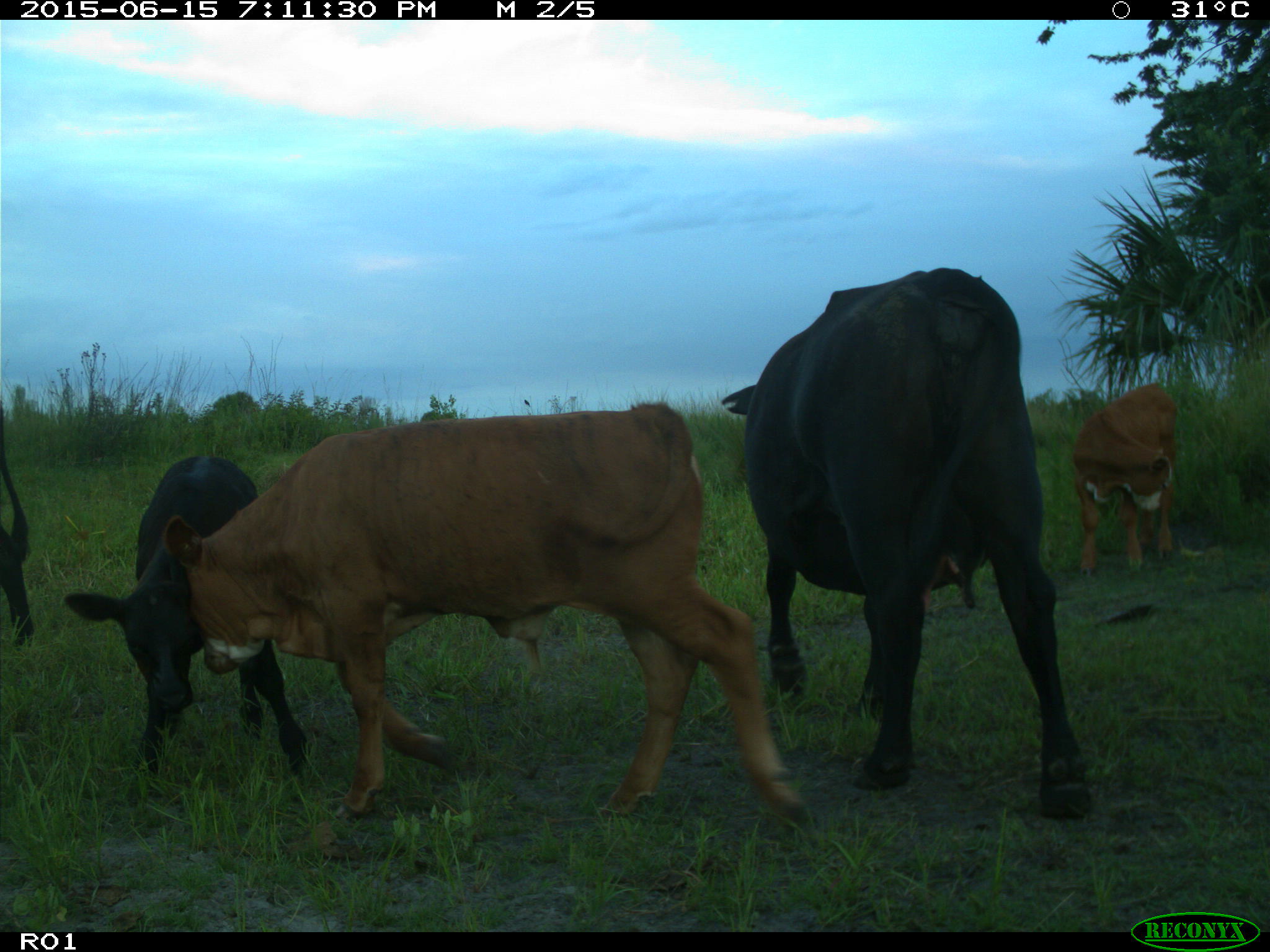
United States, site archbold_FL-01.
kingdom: Animalia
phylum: Chordata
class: Mammalia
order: Artiodactyla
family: Bovidae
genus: Bos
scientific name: Bos taurus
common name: domestic cow